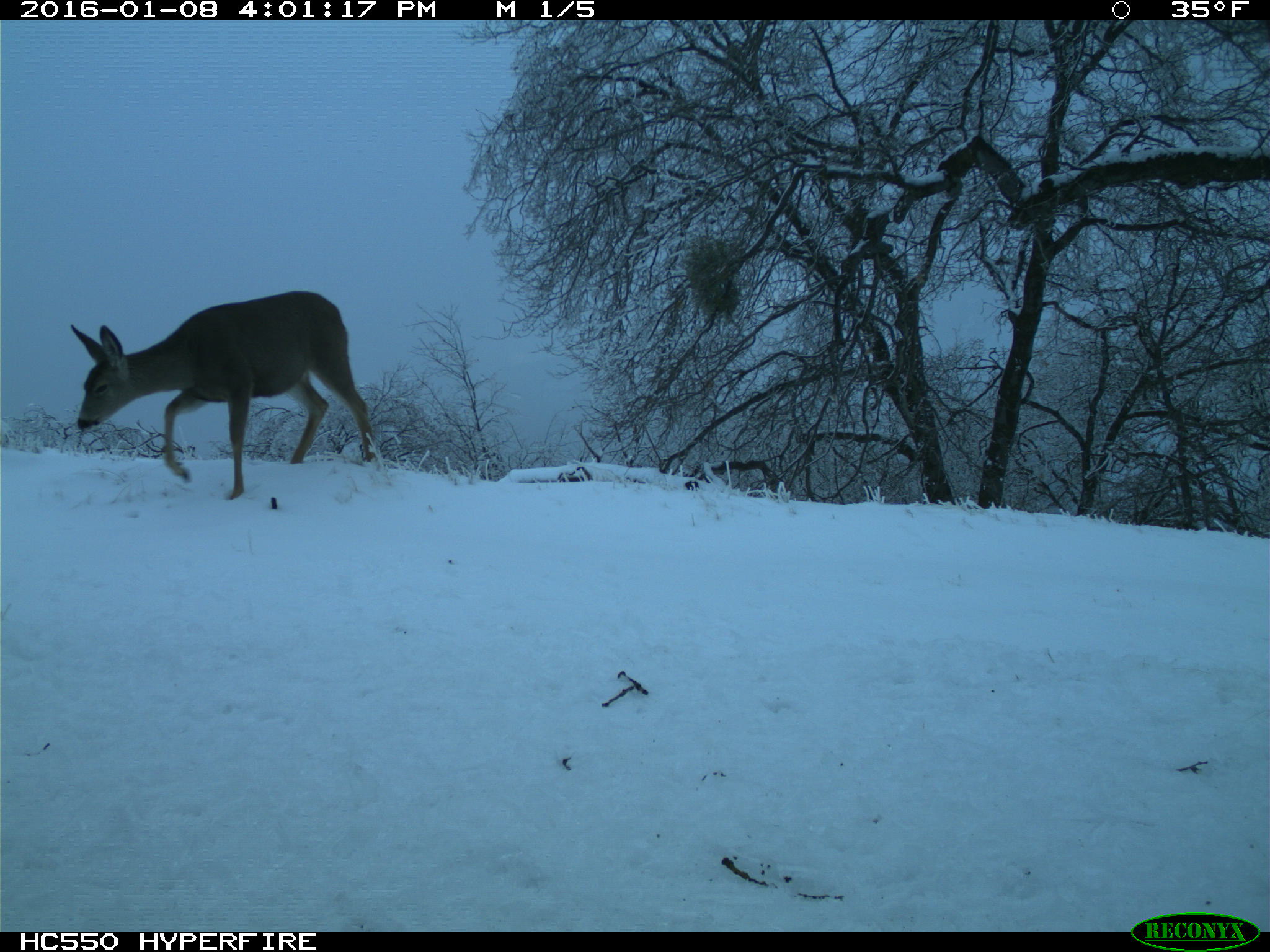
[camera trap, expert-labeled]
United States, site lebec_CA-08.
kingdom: Animalia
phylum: Chordata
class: Mammalia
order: Artiodactyla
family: Cervidae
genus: Odocoileus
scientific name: Odocoileus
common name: deer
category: unidentified deer